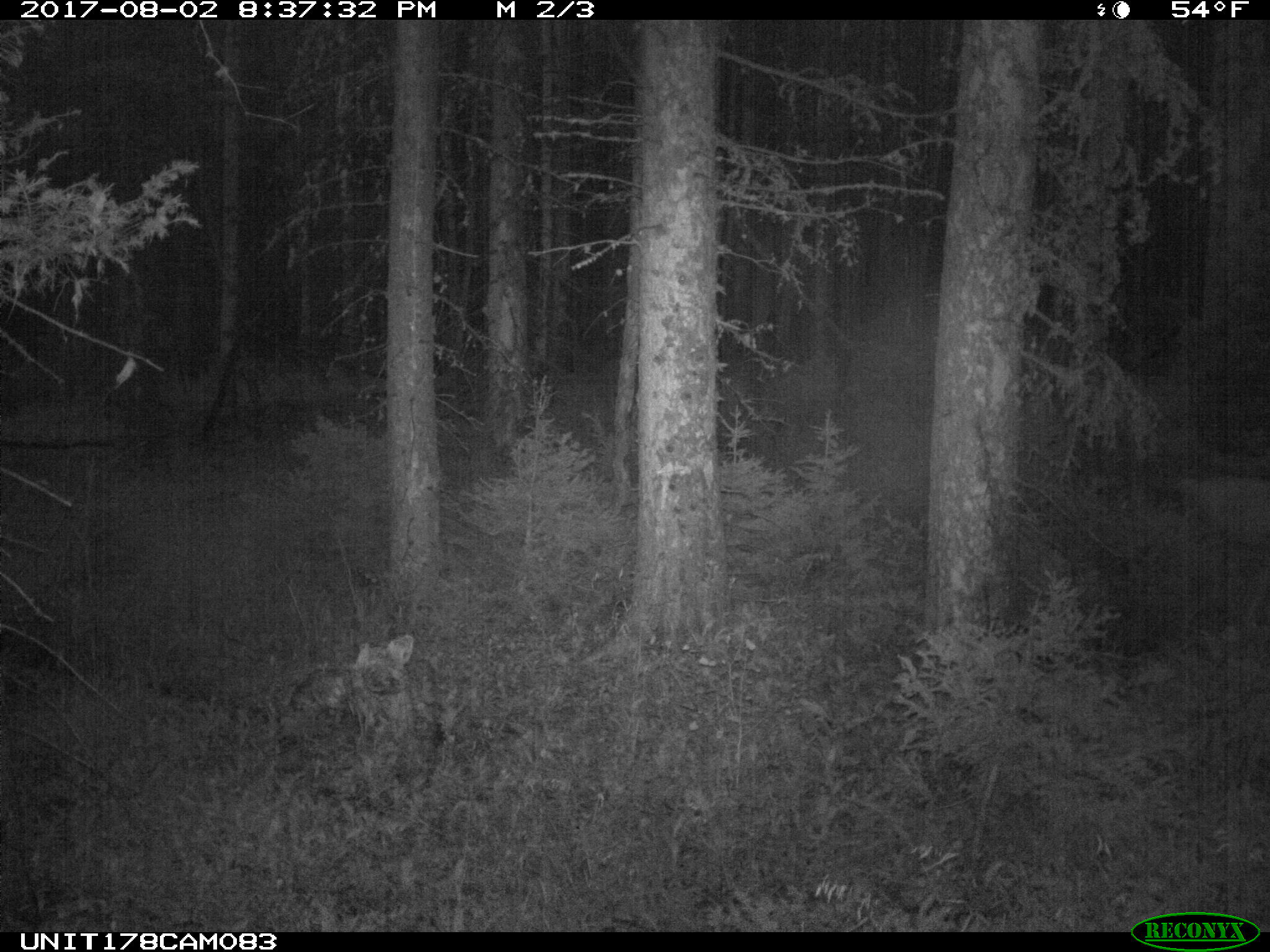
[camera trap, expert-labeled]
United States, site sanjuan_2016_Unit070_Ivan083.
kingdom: Animalia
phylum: Chordata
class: Mammalia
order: Artiodactyla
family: Cervidae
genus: Odocoileus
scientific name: Odocoileus hemionus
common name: mule deer